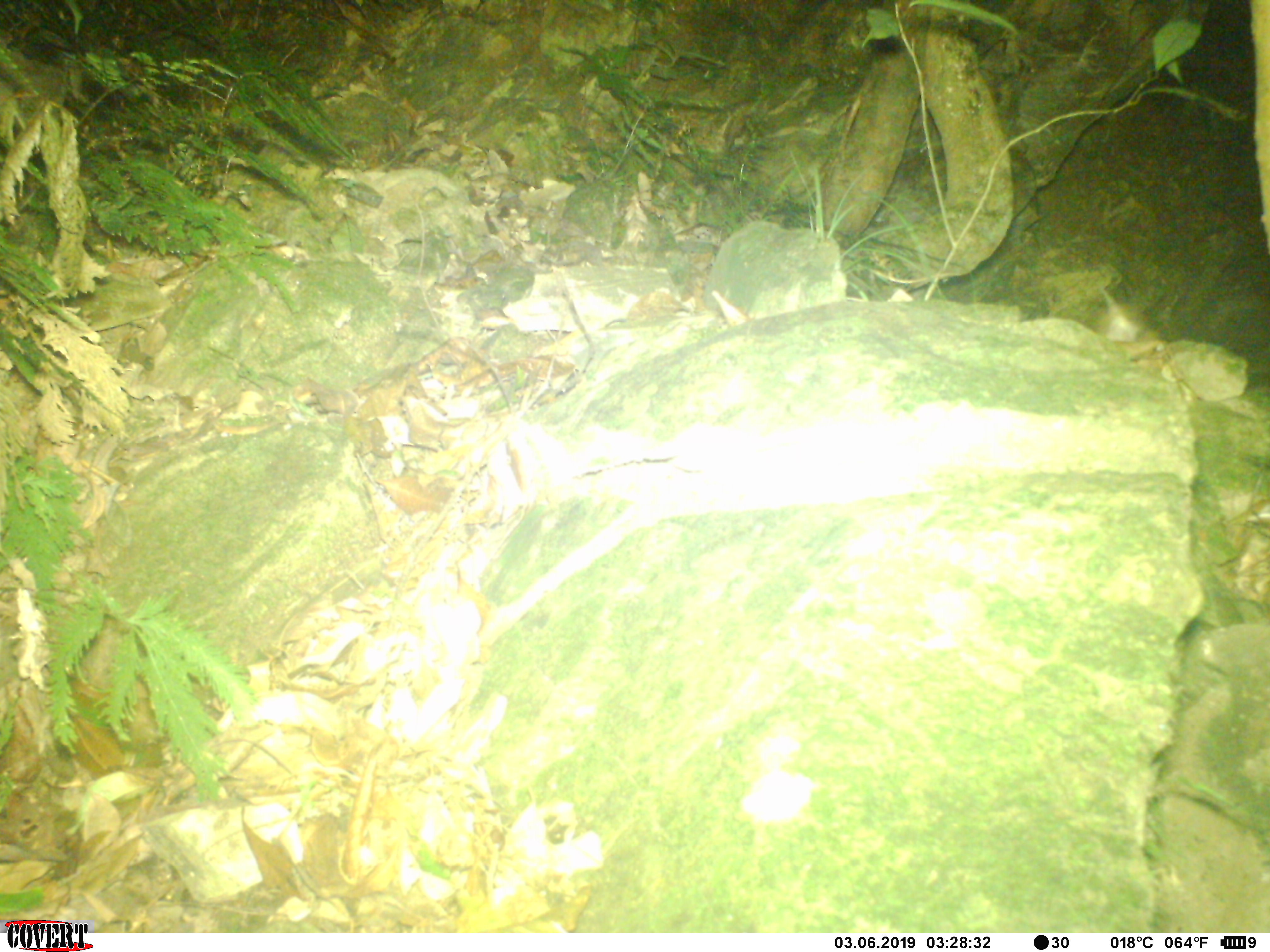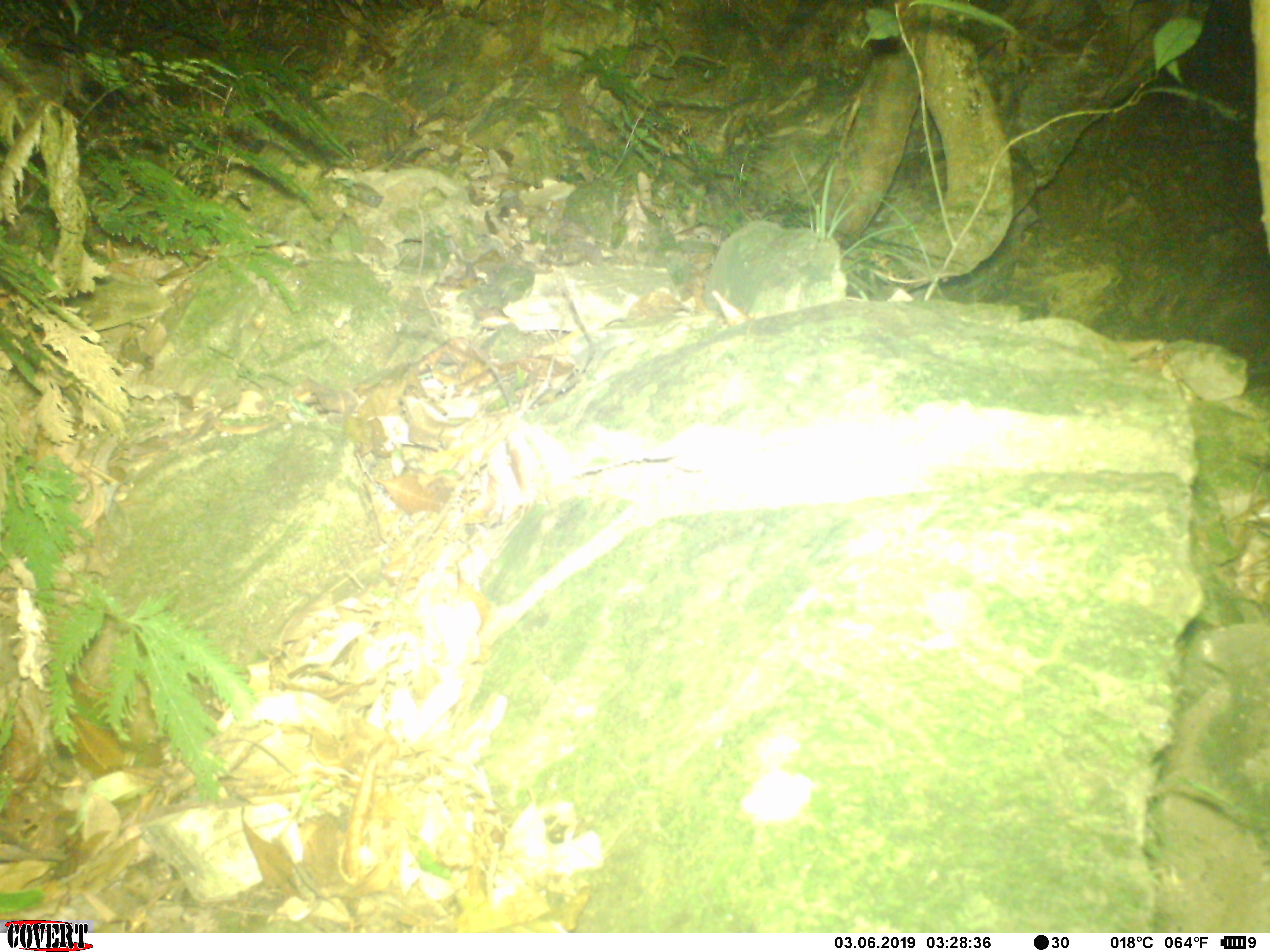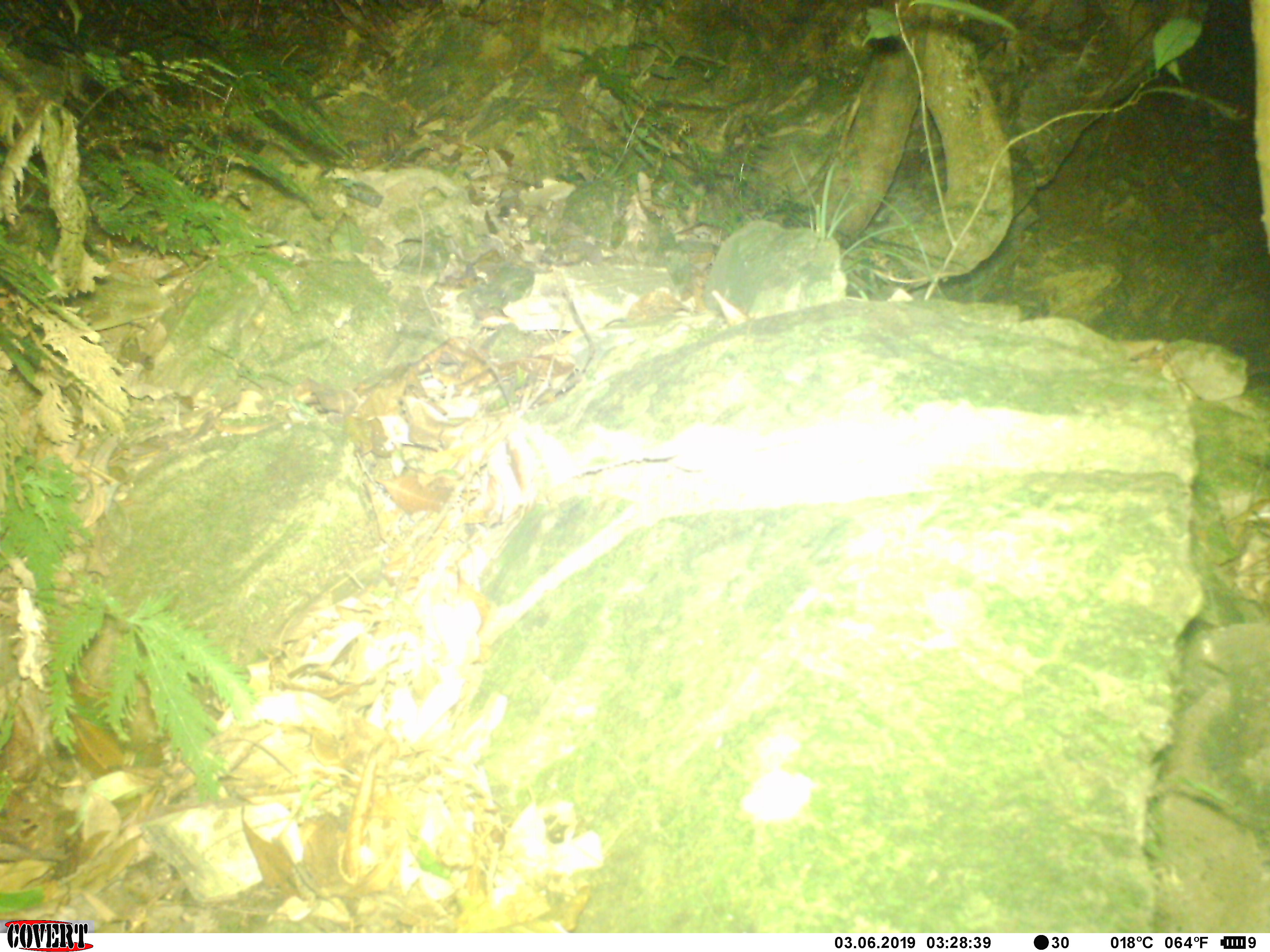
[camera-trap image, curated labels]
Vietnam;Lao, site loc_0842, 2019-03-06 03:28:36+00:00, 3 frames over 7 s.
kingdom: Animalia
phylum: Chordata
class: Mammalia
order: Rodentia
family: Muridae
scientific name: Muridae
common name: old-world mice and rats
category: unidentified murid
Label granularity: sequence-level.